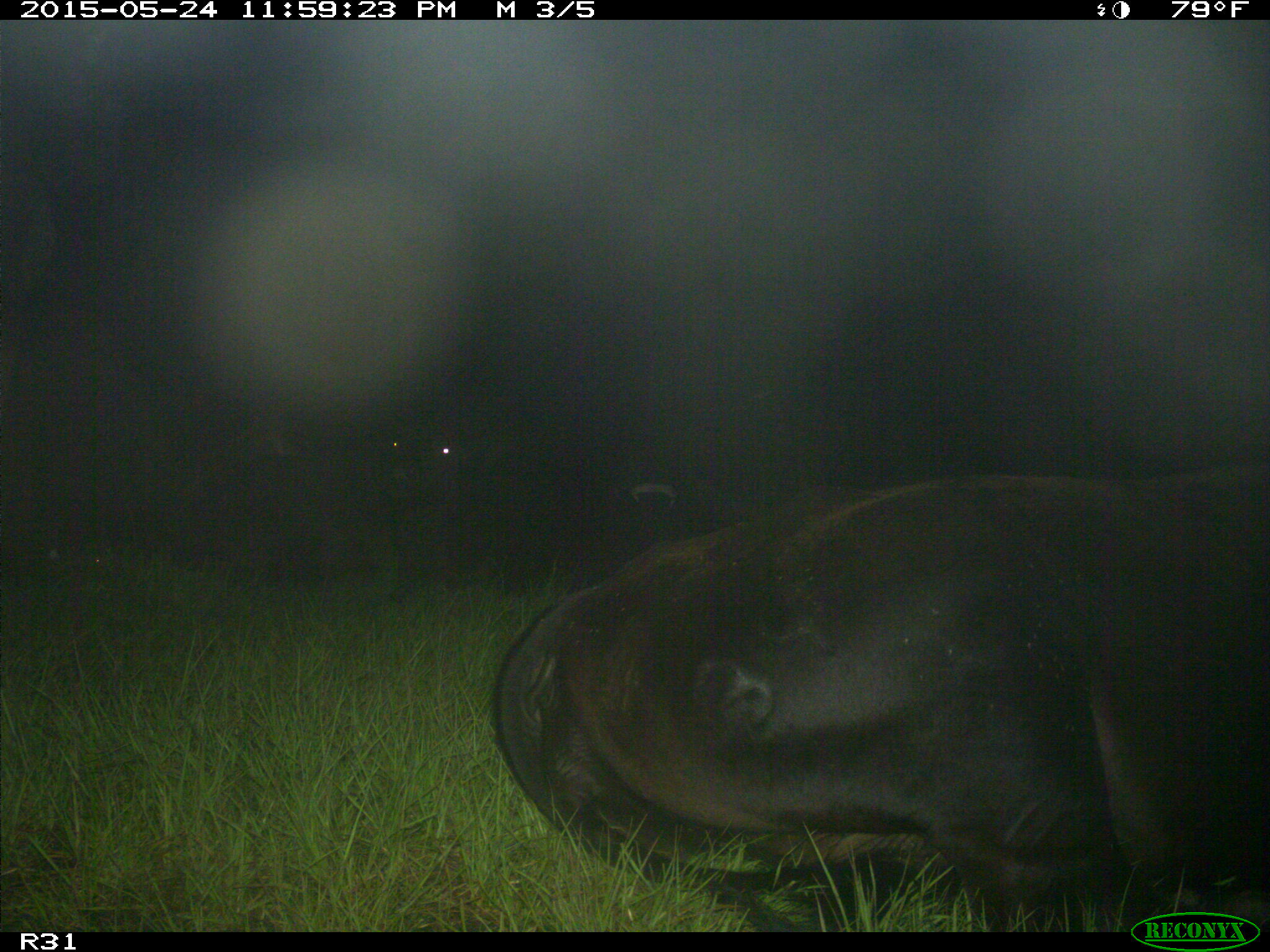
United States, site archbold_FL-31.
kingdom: Animalia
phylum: Chordata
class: Mammalia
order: Artiodactyla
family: Bovidae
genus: Bos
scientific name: Bos taurus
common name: domestic cow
Bos taurus (domestic cow).